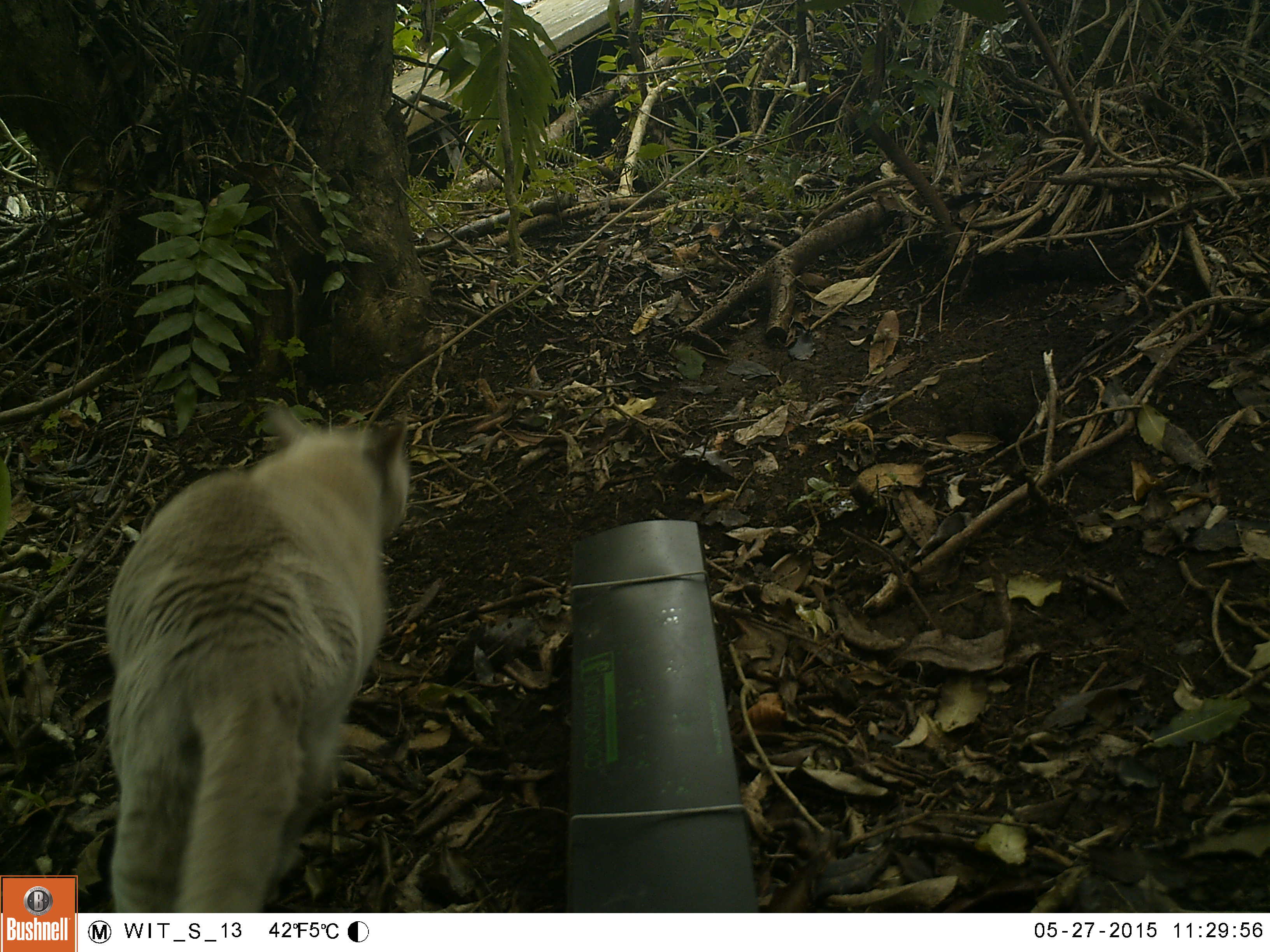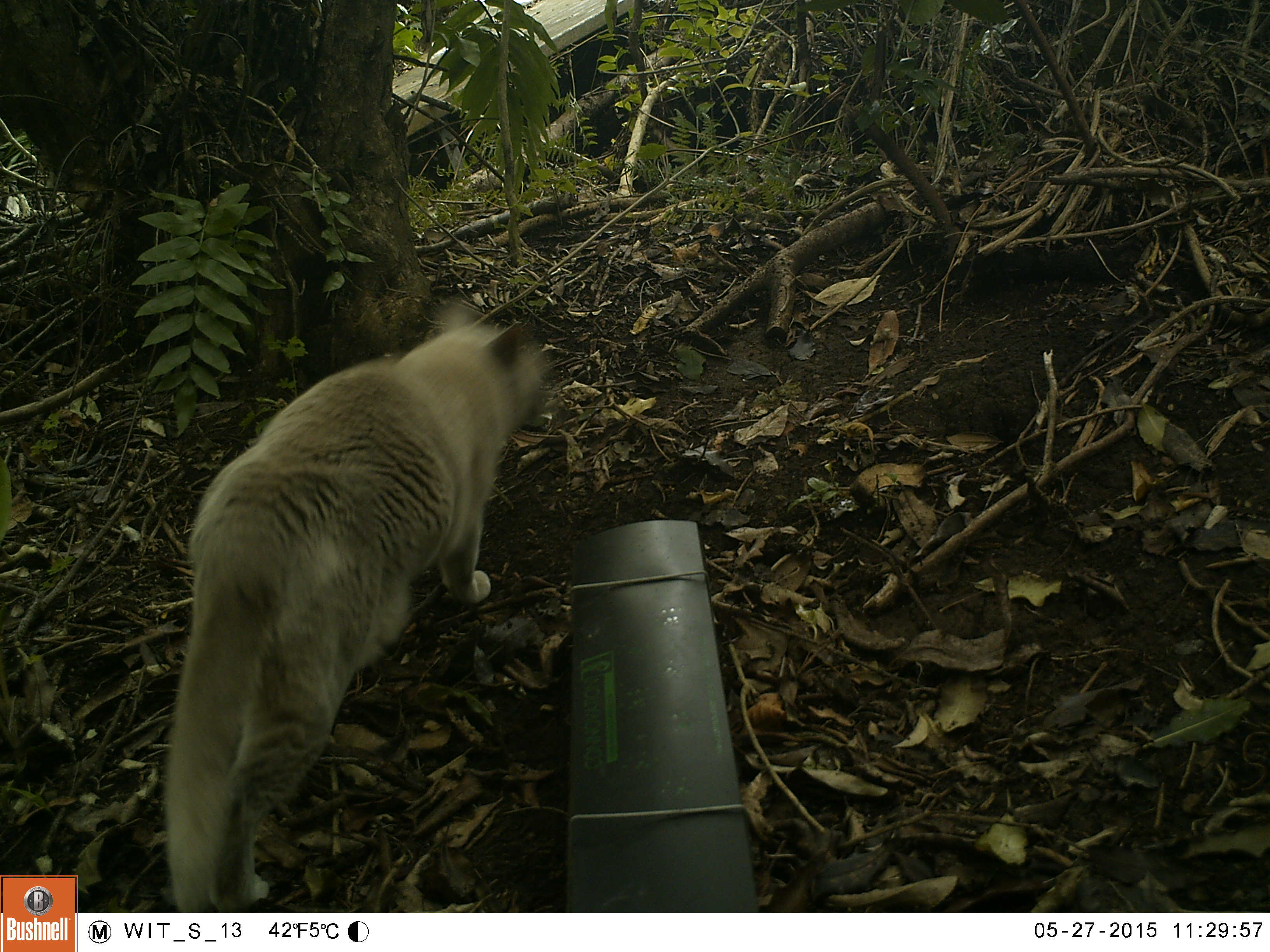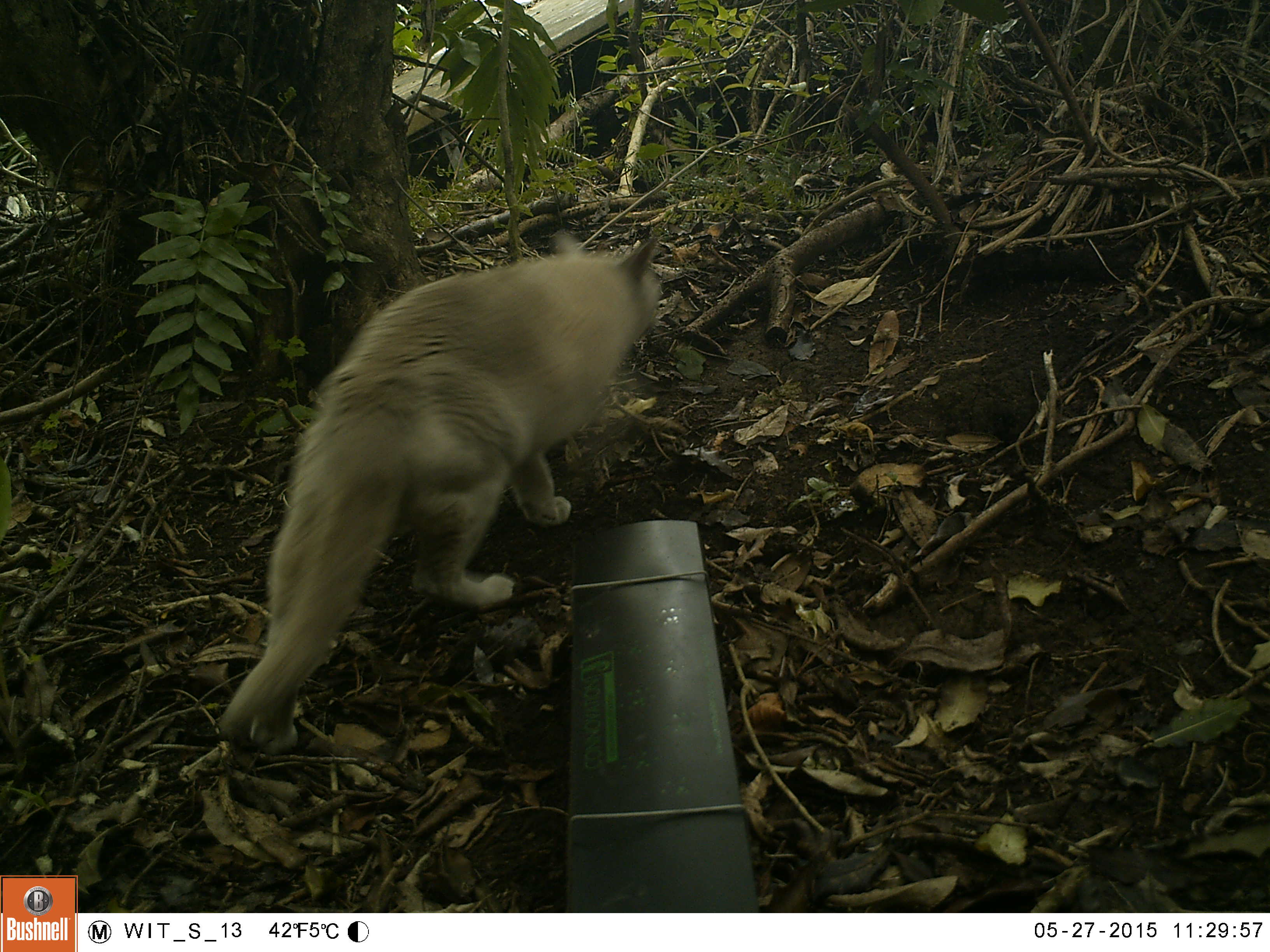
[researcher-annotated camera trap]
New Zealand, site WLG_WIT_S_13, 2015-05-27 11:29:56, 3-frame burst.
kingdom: Animalia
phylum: Chordata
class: Mammalia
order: Carnivora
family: Felidae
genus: Felis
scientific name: Felis catus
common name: domestic cat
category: cat